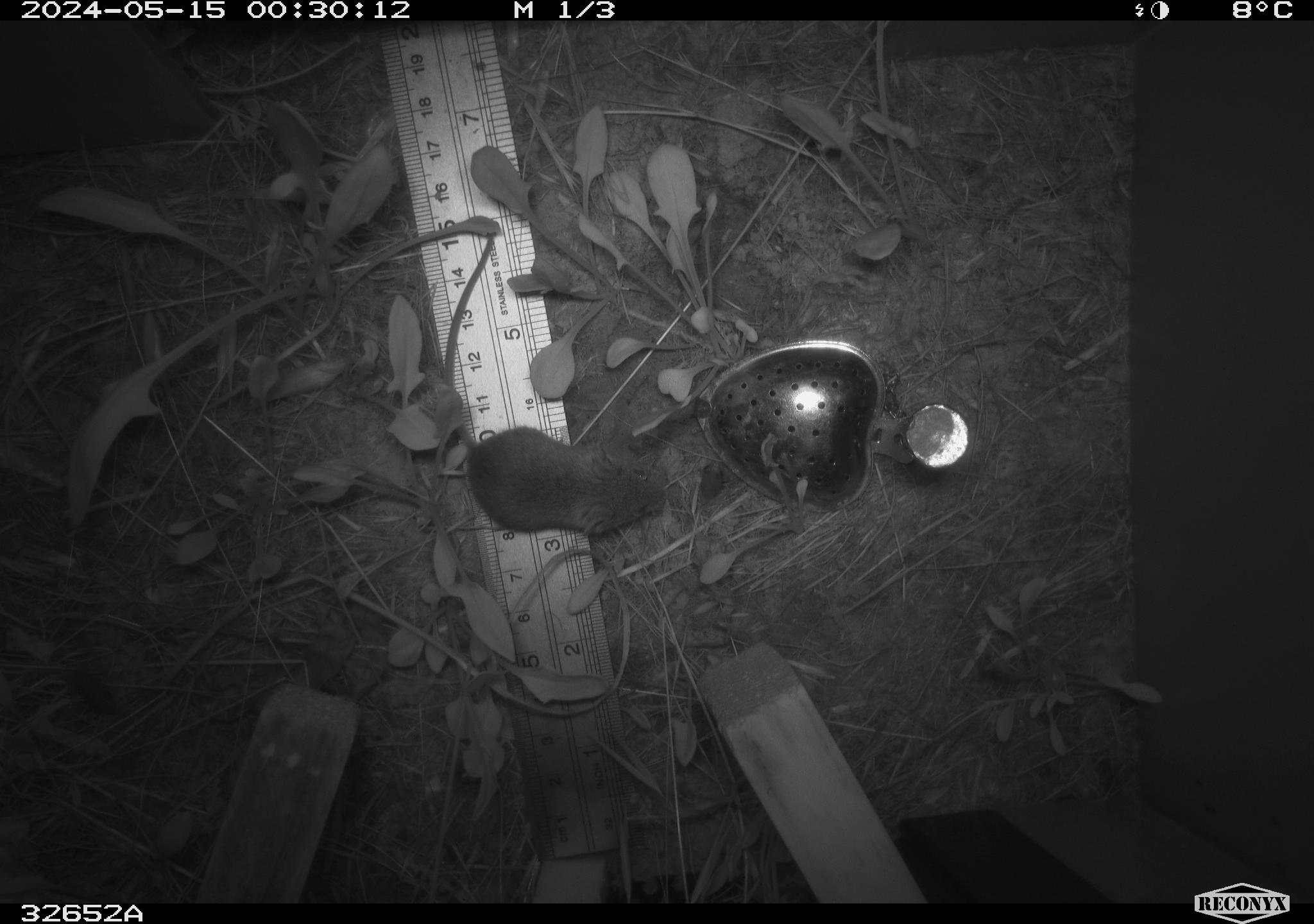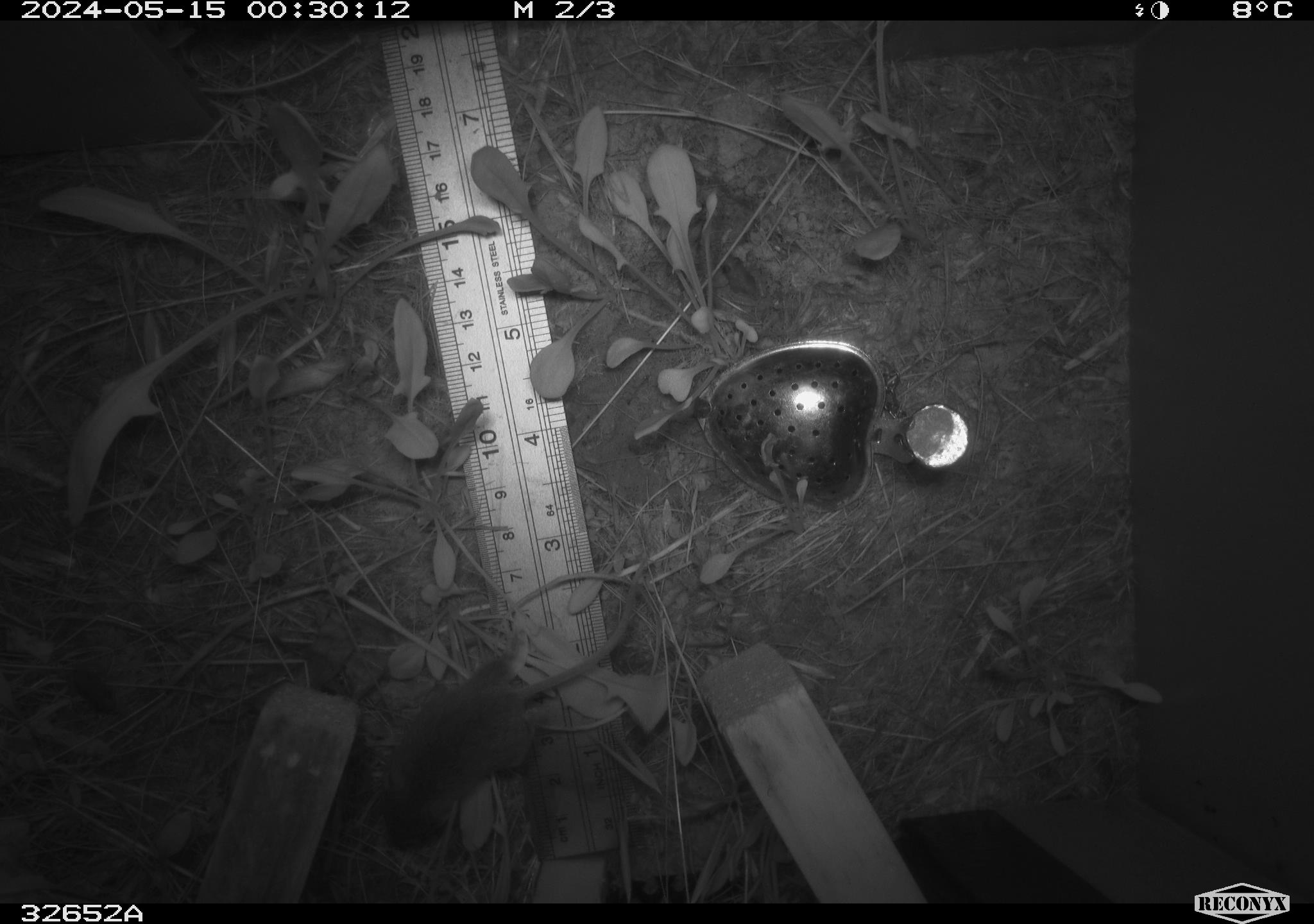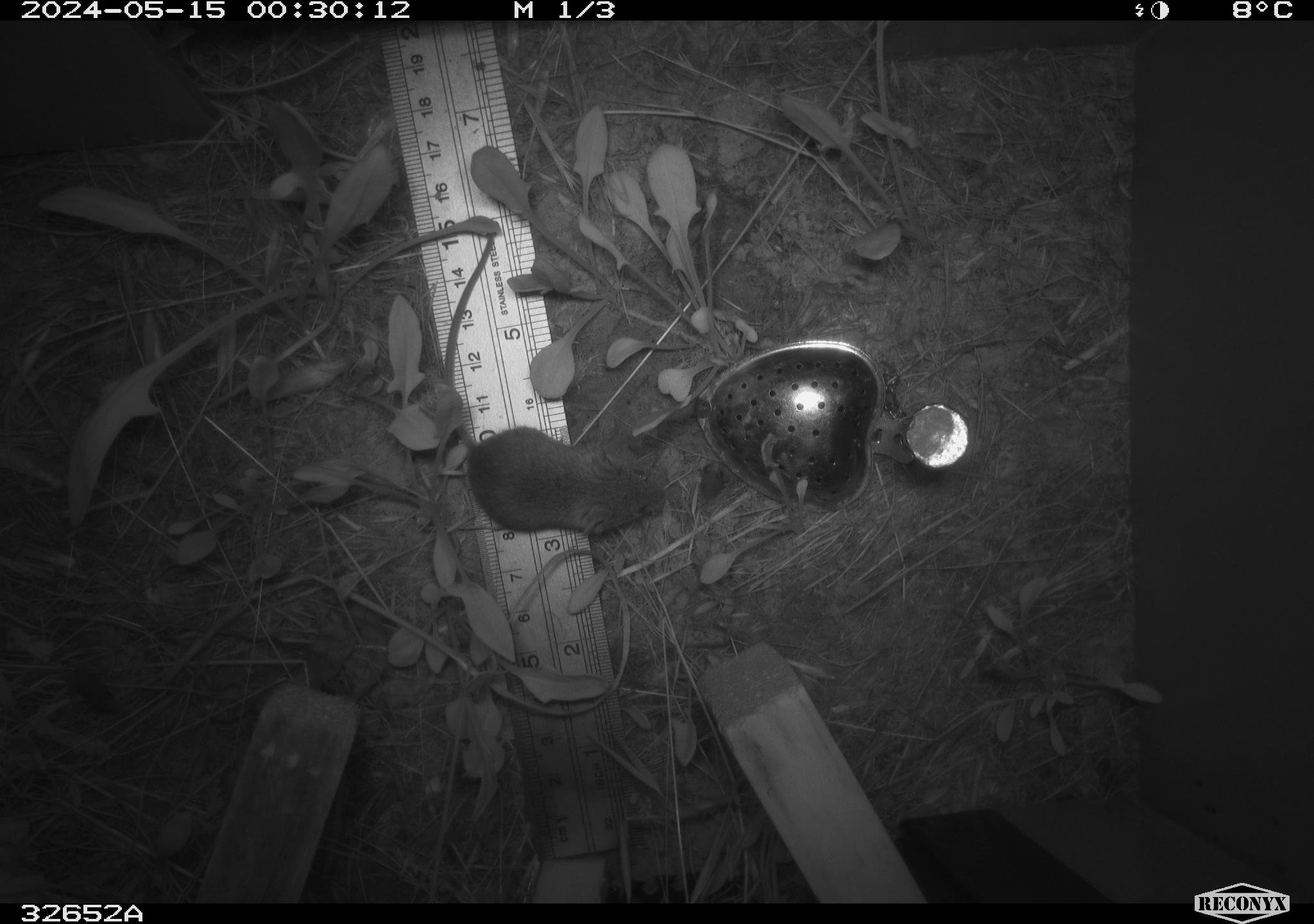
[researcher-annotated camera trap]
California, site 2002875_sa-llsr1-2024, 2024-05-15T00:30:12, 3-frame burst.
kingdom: Animalia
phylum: Chordata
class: Mammalia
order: Rodentia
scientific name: Rodentia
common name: mouse species